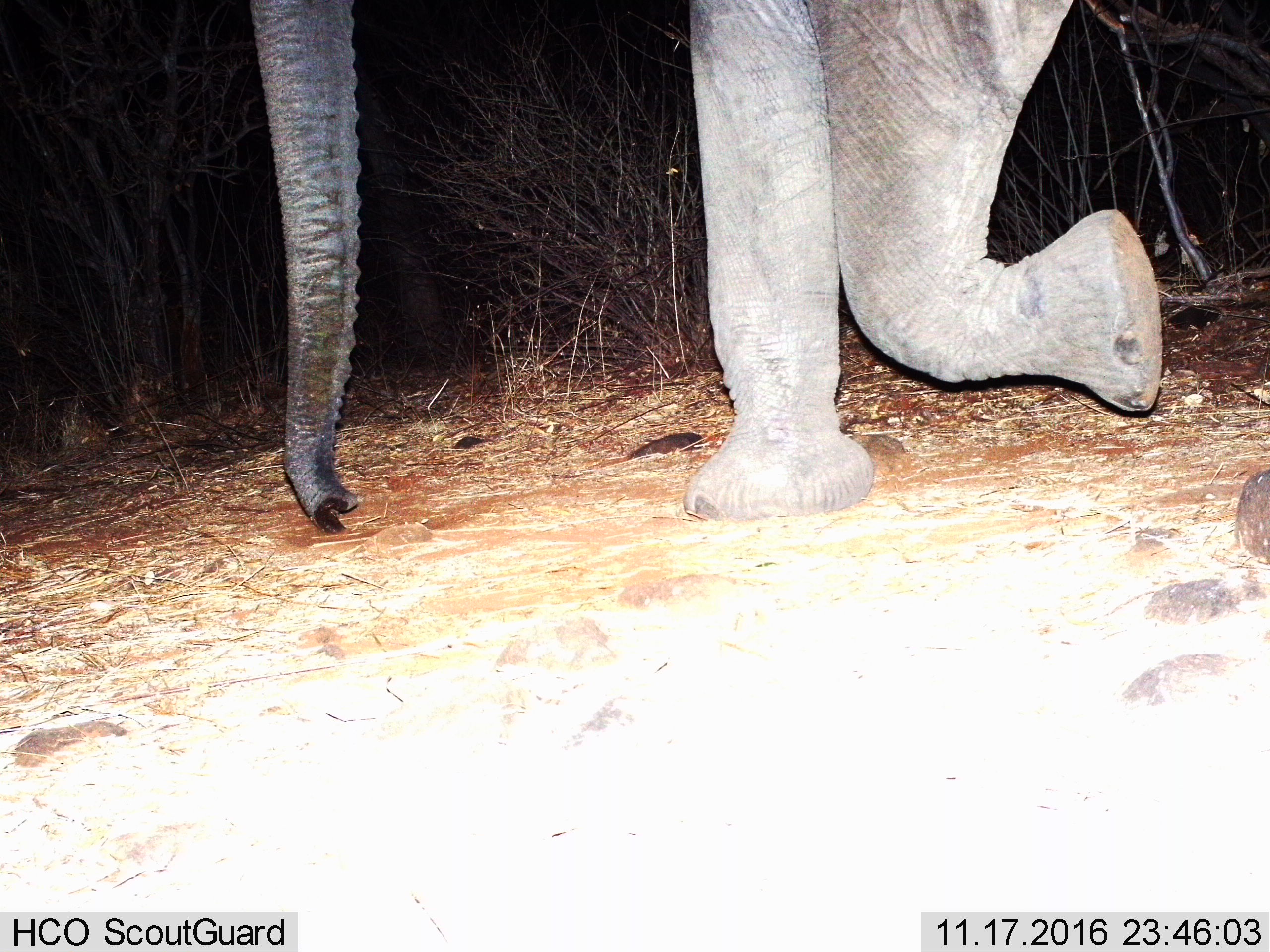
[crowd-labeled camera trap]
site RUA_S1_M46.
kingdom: Animalia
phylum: Chordata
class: Mammalia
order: Proboscidea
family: Elephantidae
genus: Loxodonta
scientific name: Loxodonta africana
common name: african bush elephant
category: elephant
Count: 1.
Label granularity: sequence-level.